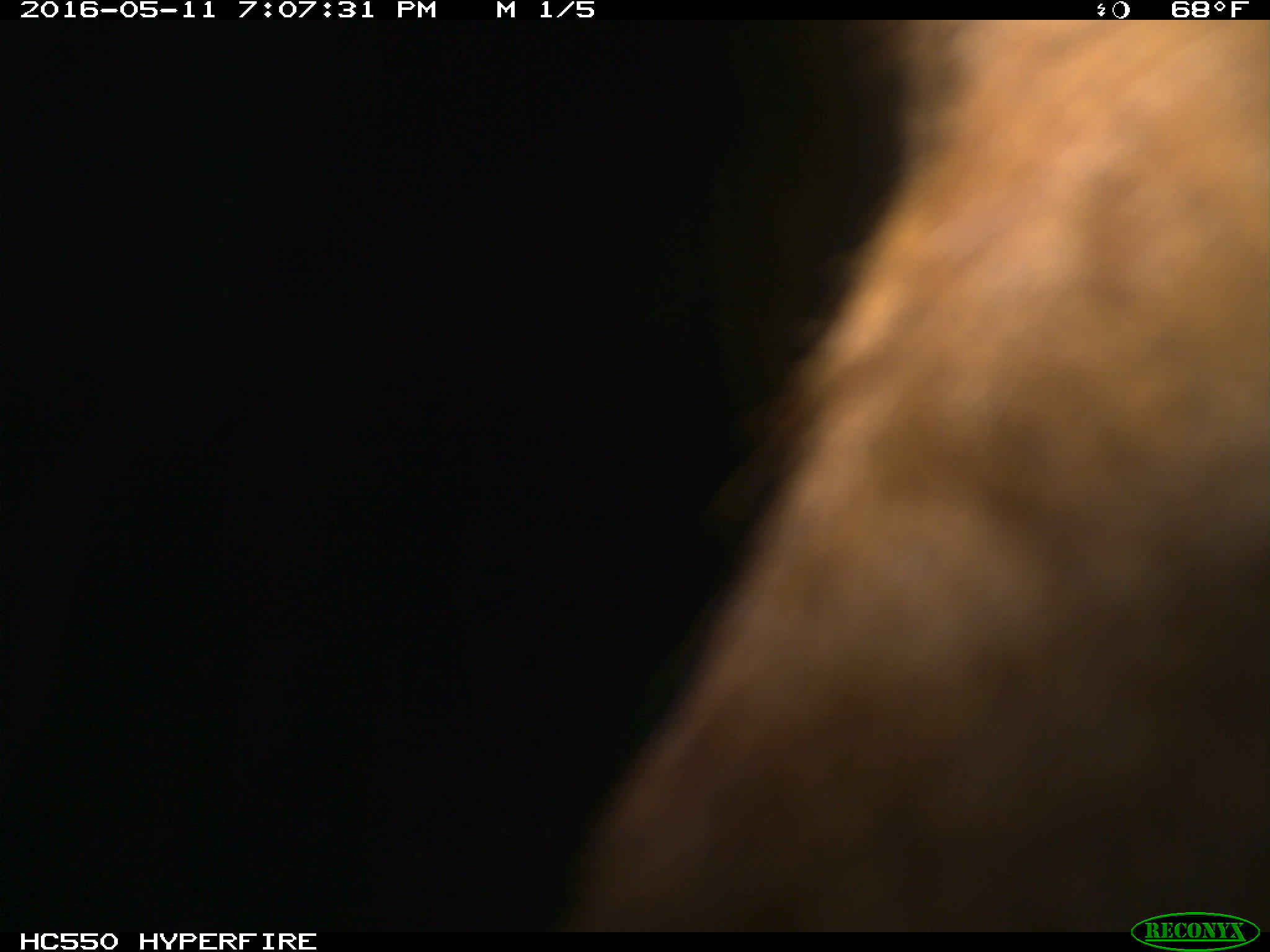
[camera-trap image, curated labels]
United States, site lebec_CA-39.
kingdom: Animalia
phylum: Chordata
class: Mammalia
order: Artiodactyla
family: Bovidae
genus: Bos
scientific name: Bos taurus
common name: domestic cow